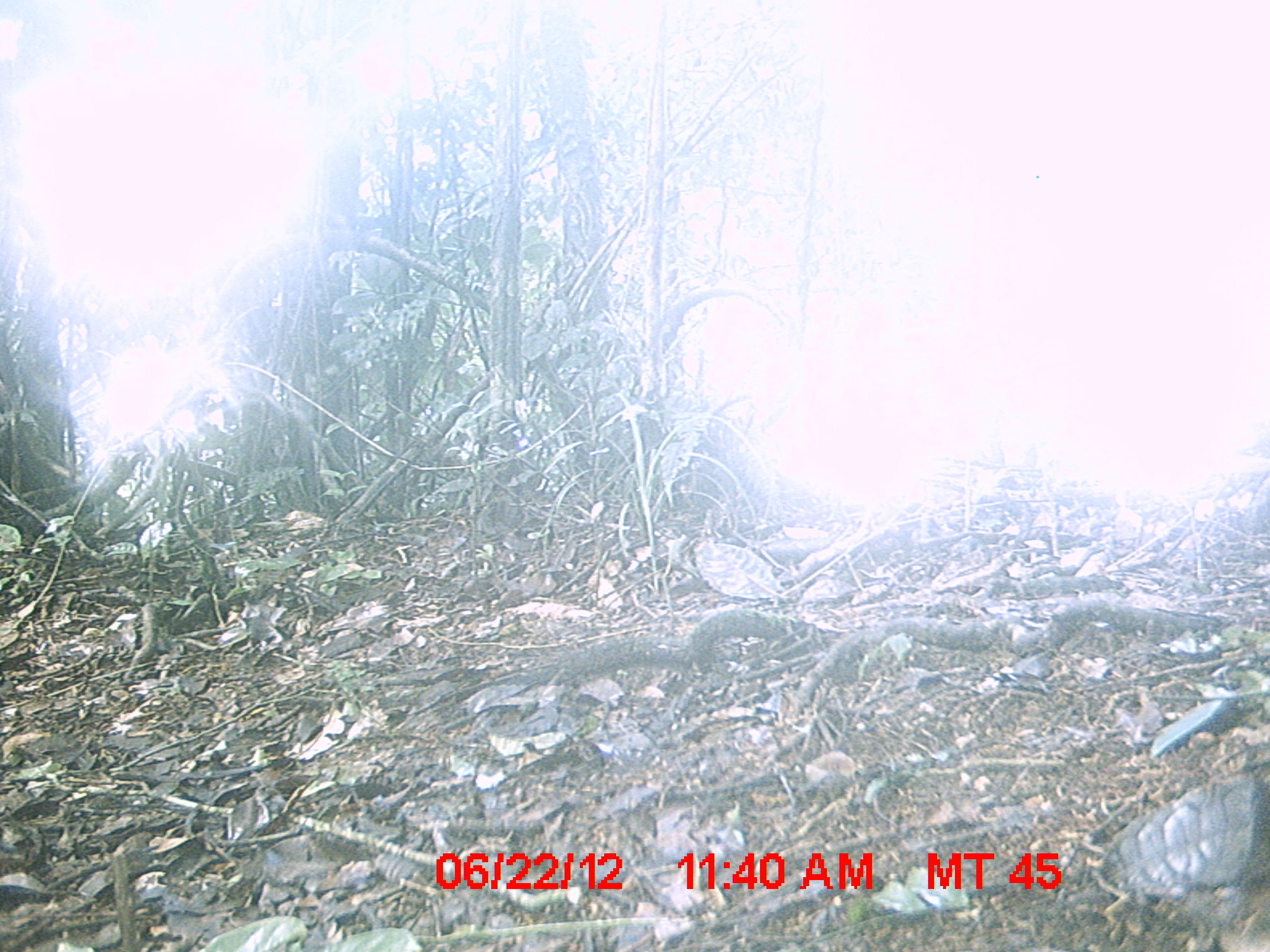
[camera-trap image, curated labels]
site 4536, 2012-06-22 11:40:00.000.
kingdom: Animalia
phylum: Chordata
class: Mammalia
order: Carnivora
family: Canidae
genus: Canis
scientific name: Canis familiaris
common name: domestic dog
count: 1